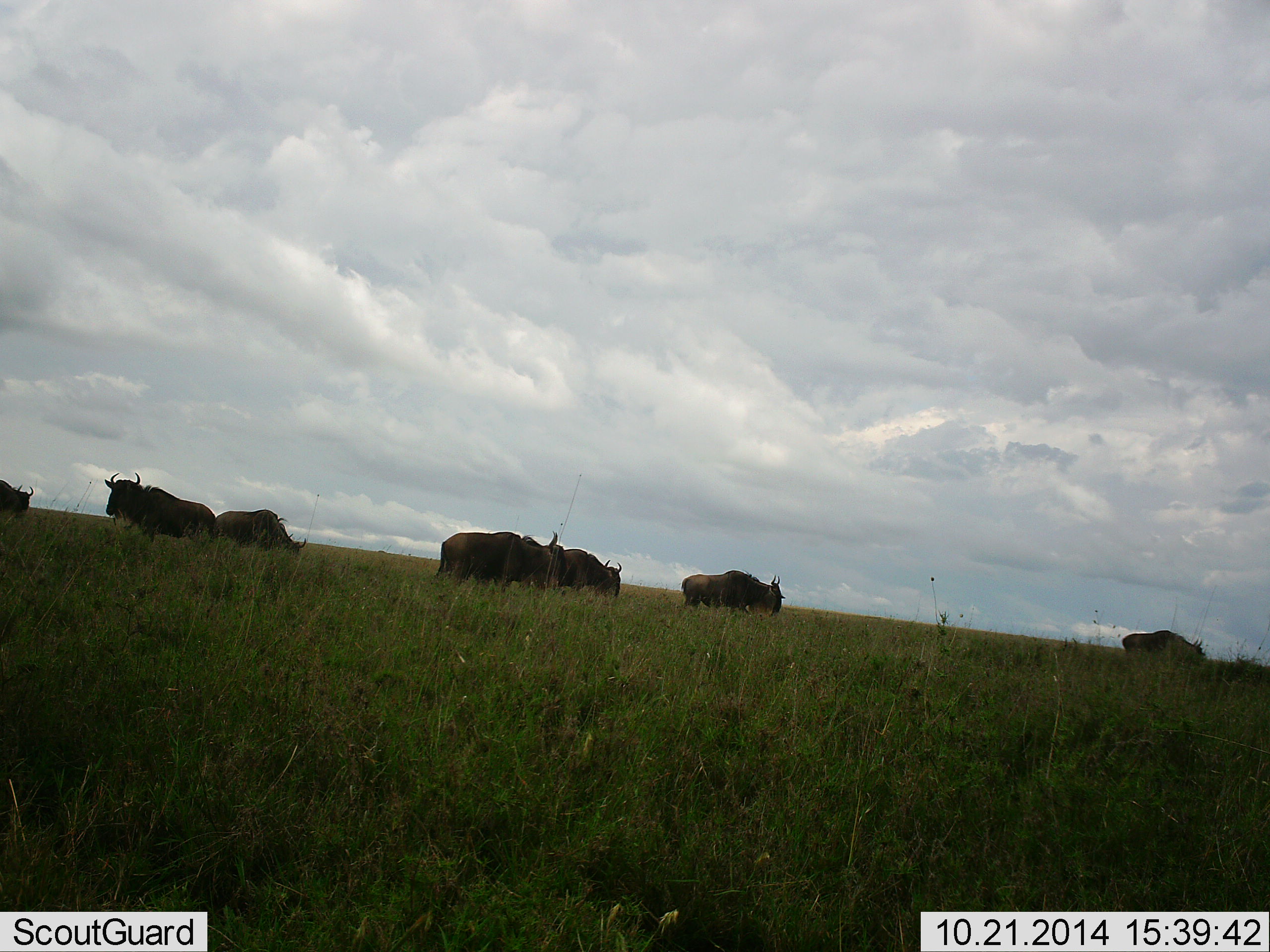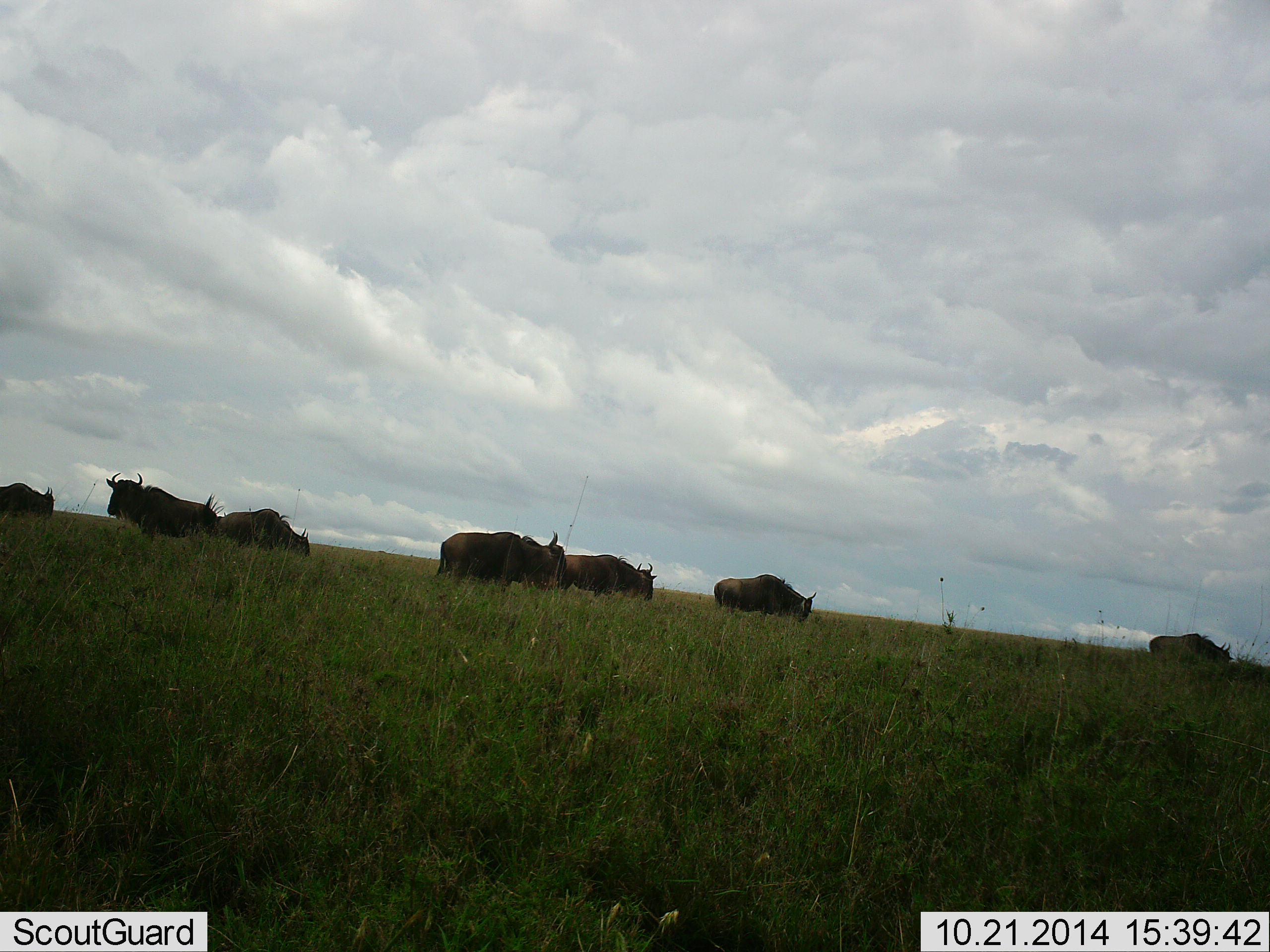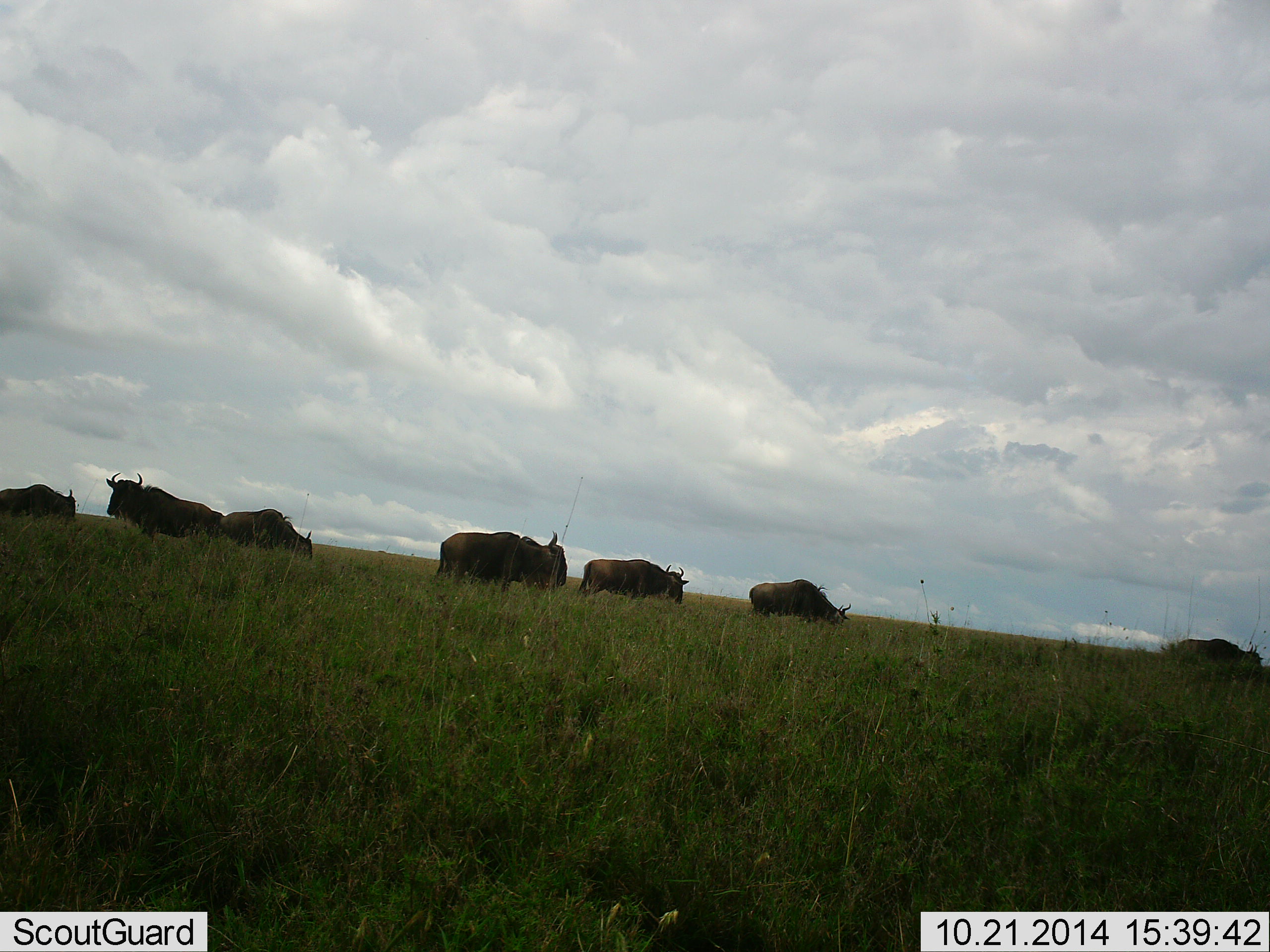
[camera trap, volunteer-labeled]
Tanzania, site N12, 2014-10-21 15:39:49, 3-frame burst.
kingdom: Animalia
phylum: Chordata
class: Mammalia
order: Artiodactyla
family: Bovidae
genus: Connochaetes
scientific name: Connochaetes taurinus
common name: blue wildebeest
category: wildebeest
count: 7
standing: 50%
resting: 0%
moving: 70%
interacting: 0%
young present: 0%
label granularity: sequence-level